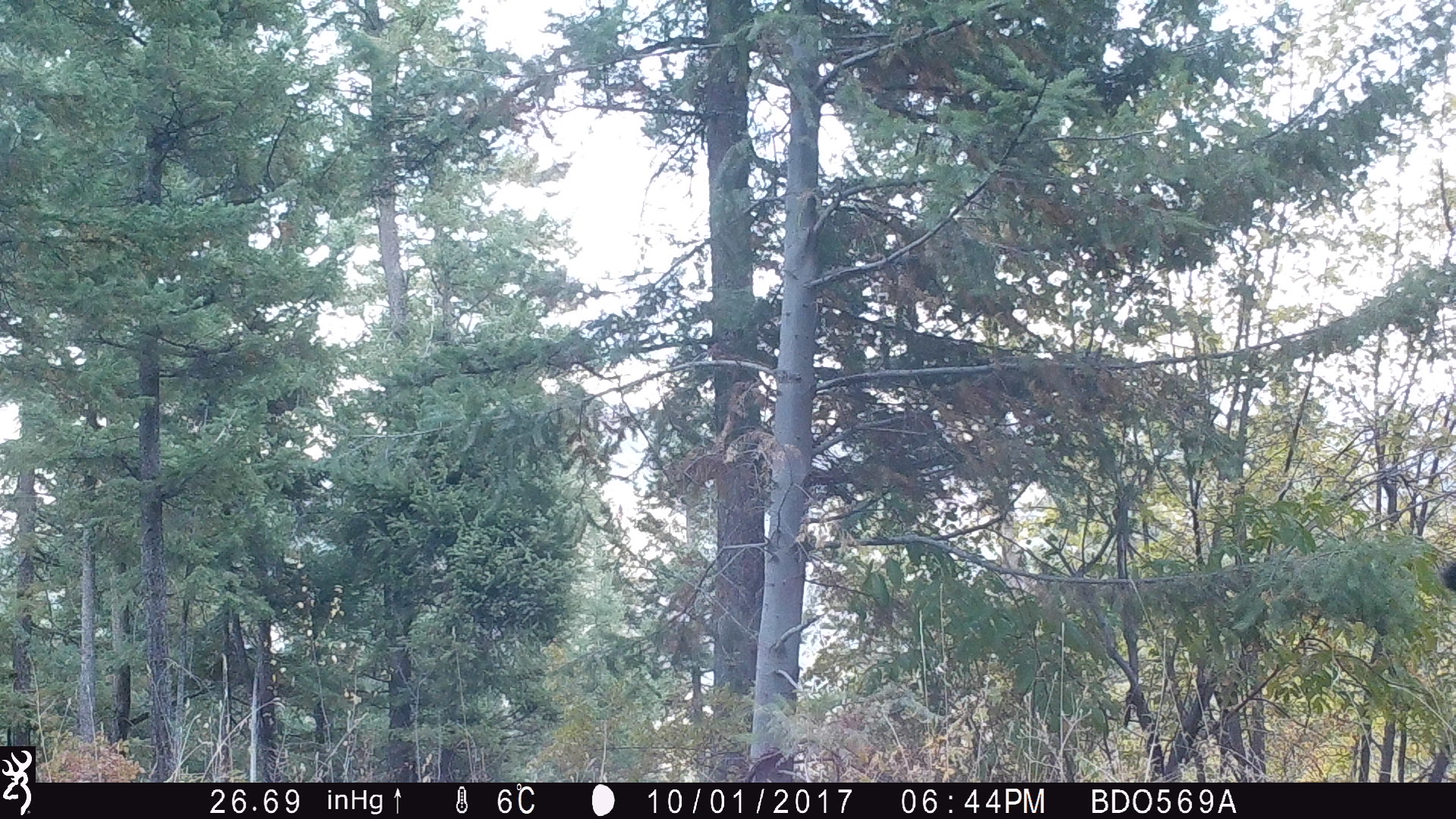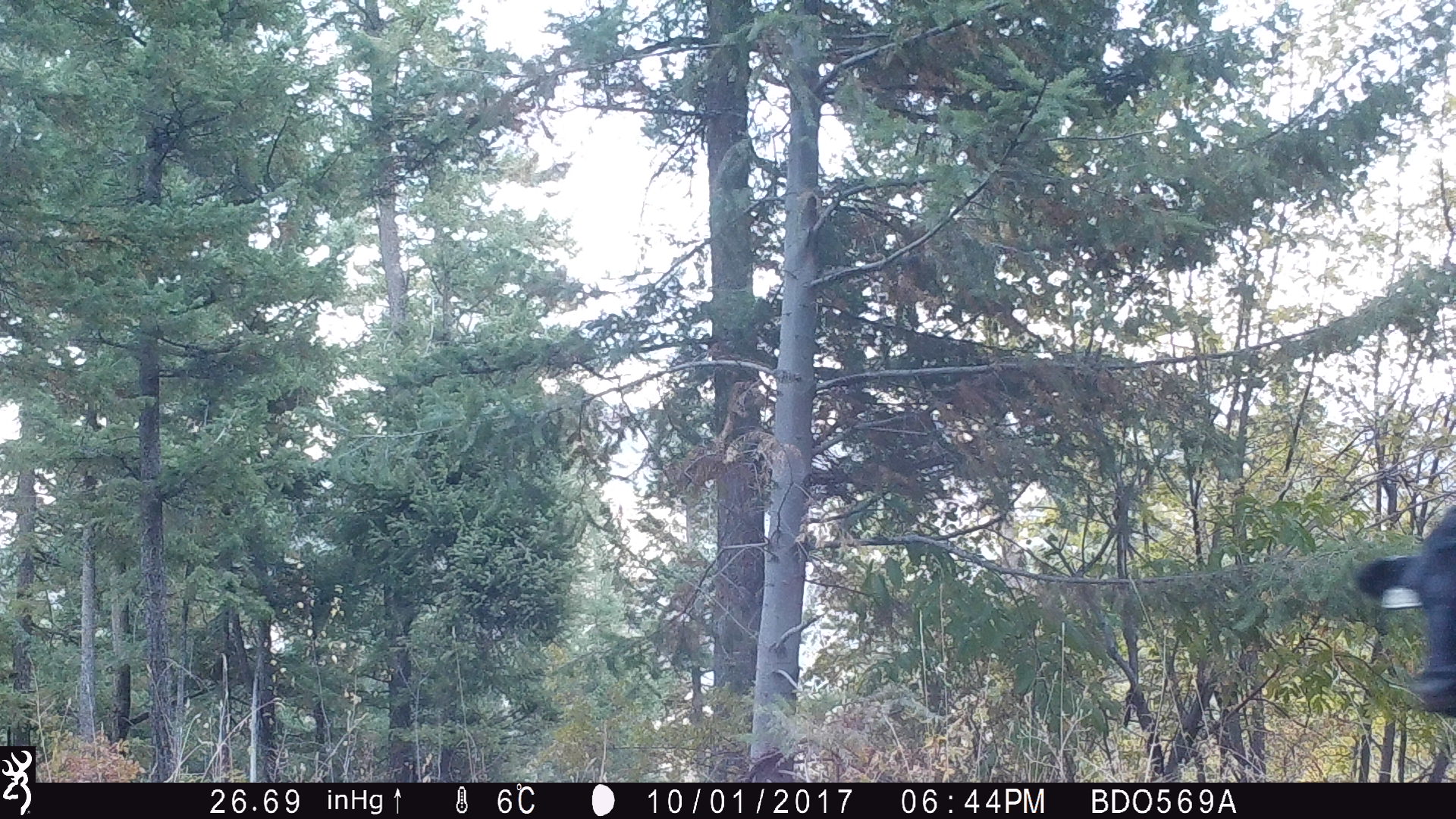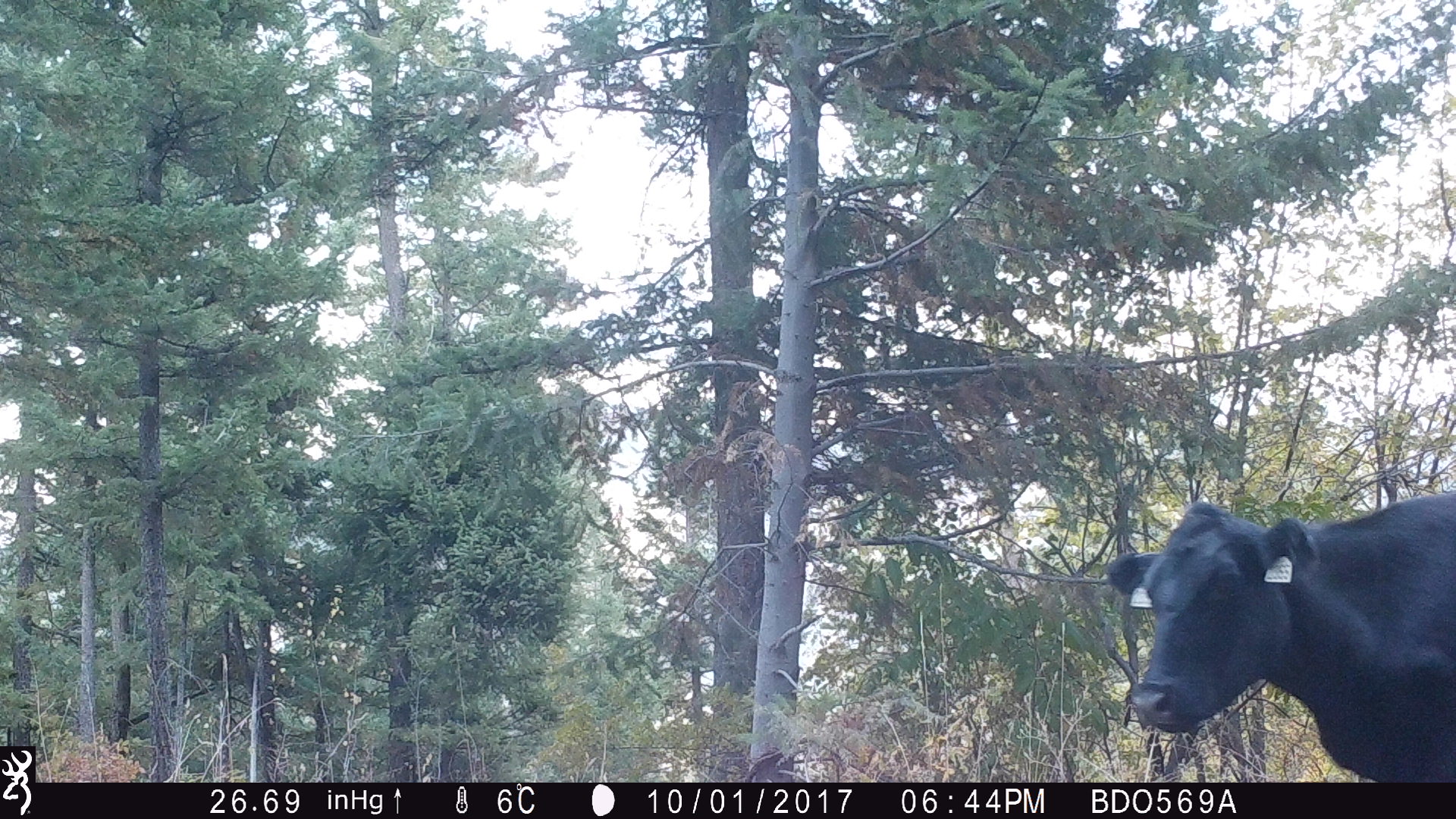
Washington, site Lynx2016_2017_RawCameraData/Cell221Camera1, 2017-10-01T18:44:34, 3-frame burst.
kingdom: Animalia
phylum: Chordata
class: Mammalia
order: Artiodactyla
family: Bovidae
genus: Bos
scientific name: Bos taurus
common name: domestic cattle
Domestic cattle (Bos taurus). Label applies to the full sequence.